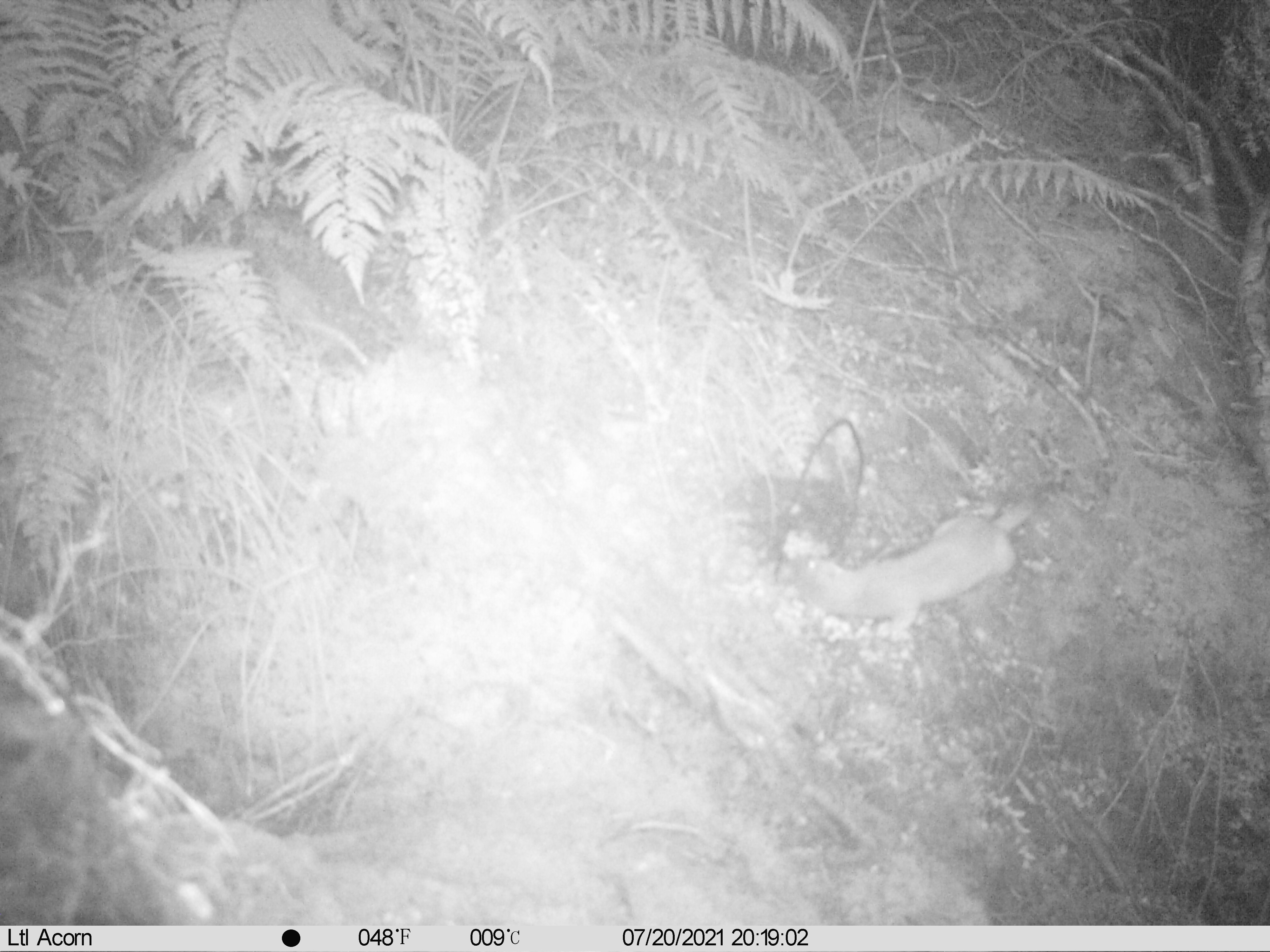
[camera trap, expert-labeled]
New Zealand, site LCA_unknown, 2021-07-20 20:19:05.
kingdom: Animalia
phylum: Chordata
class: Mammalia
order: Carnivora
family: Mustelidae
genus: Mustela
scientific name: Mustela erminea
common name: stoat